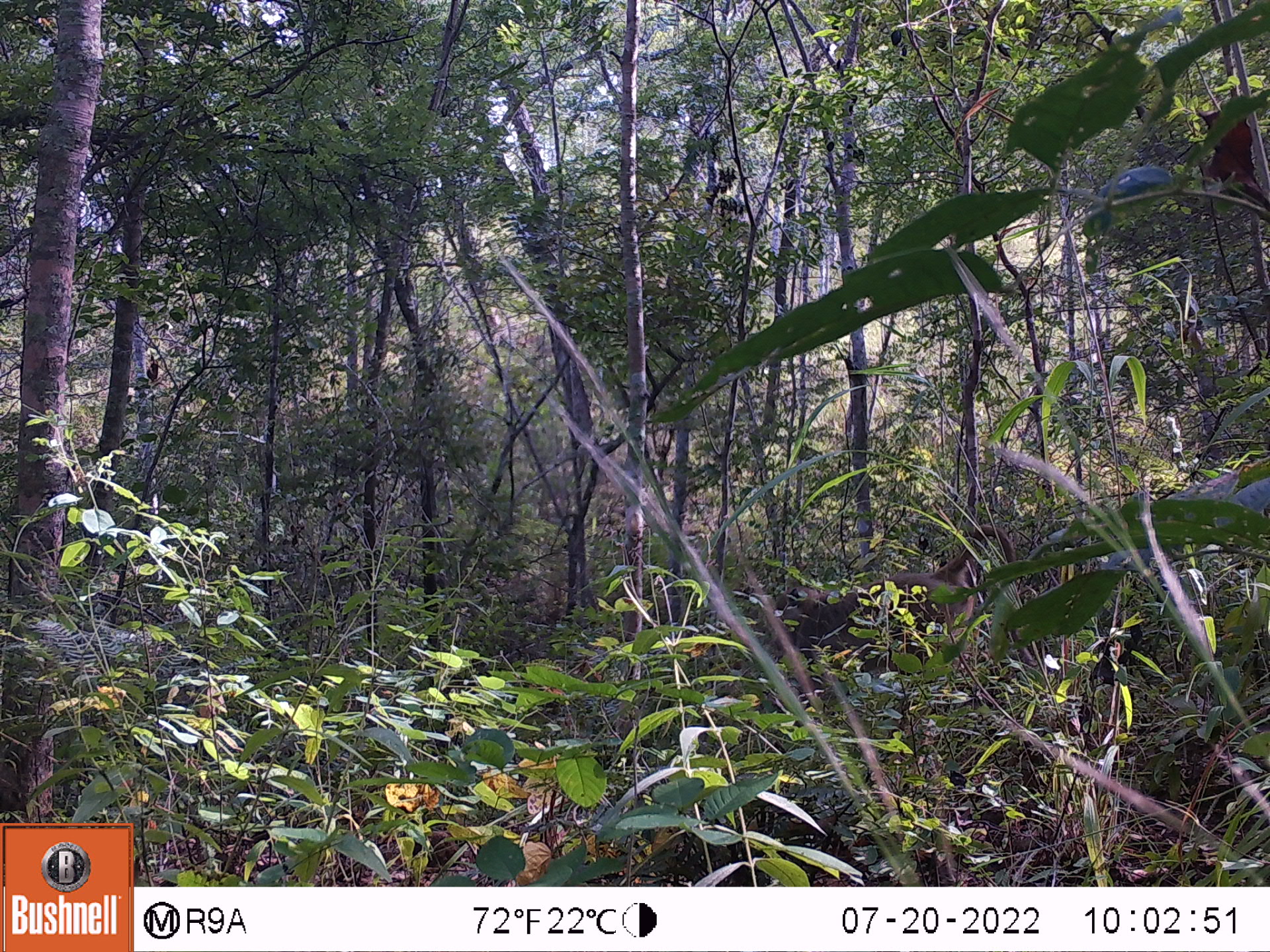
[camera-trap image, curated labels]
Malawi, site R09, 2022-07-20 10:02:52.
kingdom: Animalia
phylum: Chordata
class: Mammalia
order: Primates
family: Cercopithecidae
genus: Papio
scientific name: Papio cynocephalus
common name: yellow baboon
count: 1